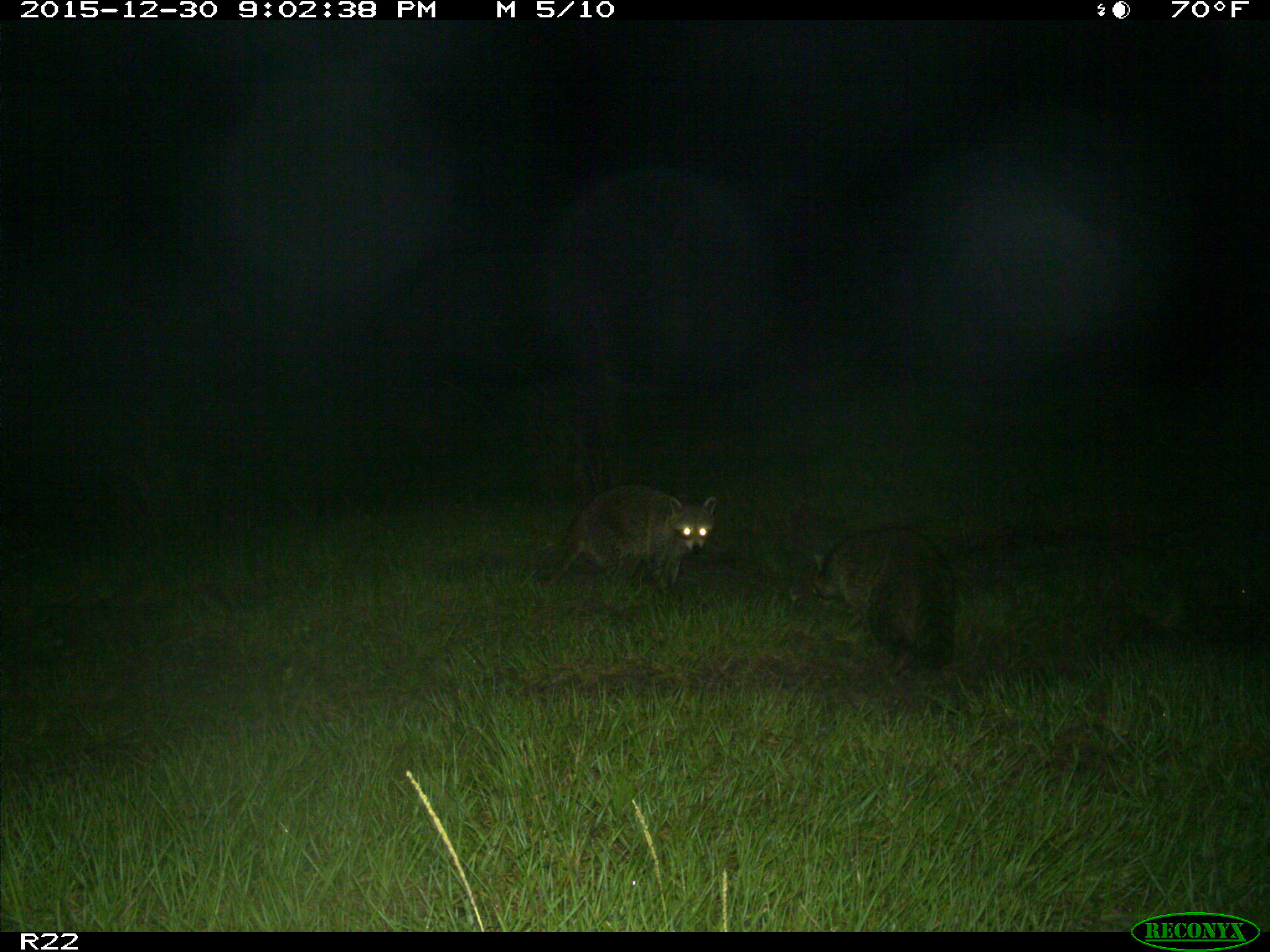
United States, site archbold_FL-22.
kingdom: Animalia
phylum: Chordata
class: Mammalia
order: Carnivora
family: Procyonidae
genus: Procyon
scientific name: Procyon lotor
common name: common raccoon